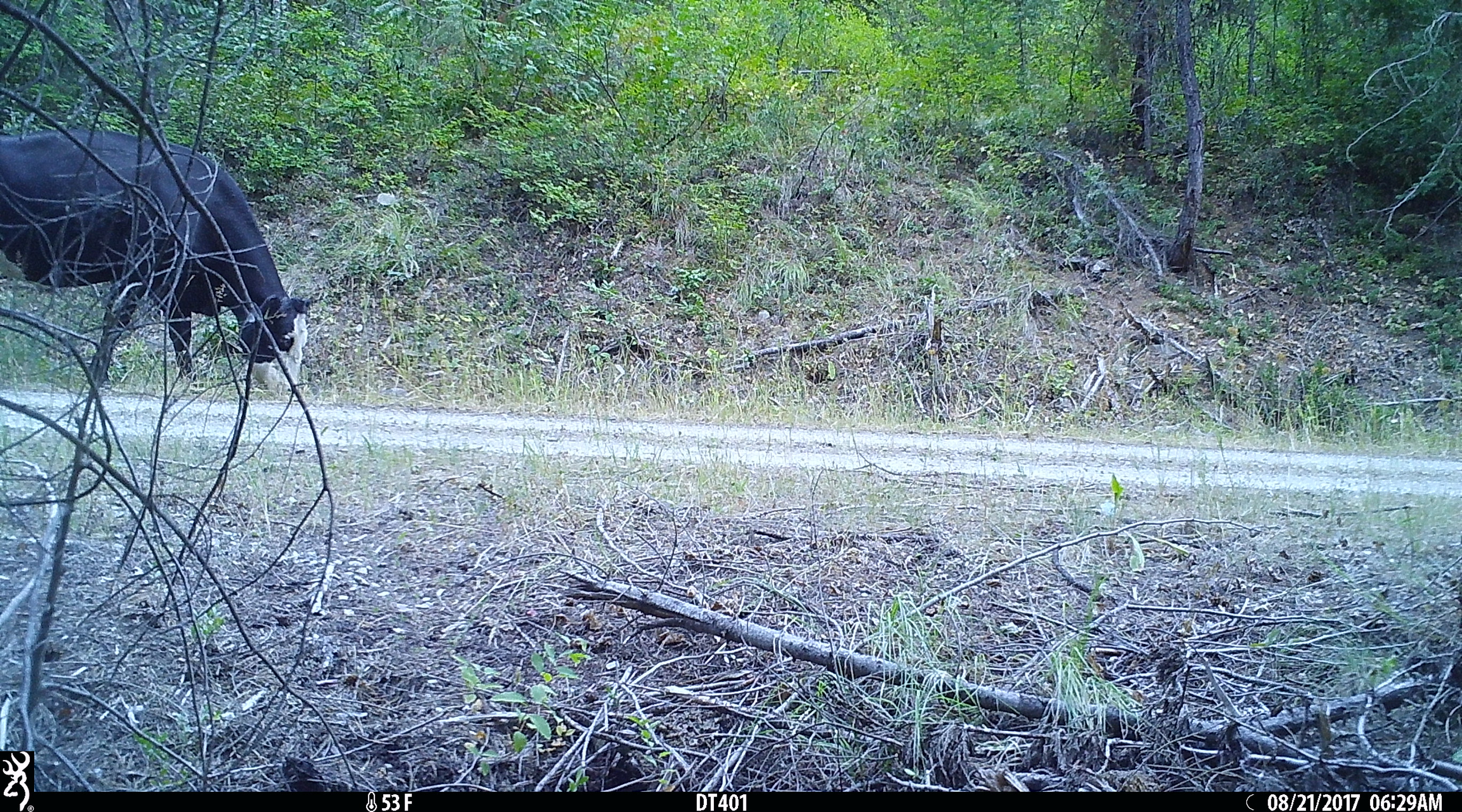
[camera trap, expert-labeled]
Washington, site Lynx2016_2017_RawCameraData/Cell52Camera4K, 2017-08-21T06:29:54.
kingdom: Animalia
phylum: Chordata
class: Mammalia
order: Artiodactyla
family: Bovidae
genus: Bos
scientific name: Bos taurus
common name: domestic cattle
Domestic cattle (Bos taurus). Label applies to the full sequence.